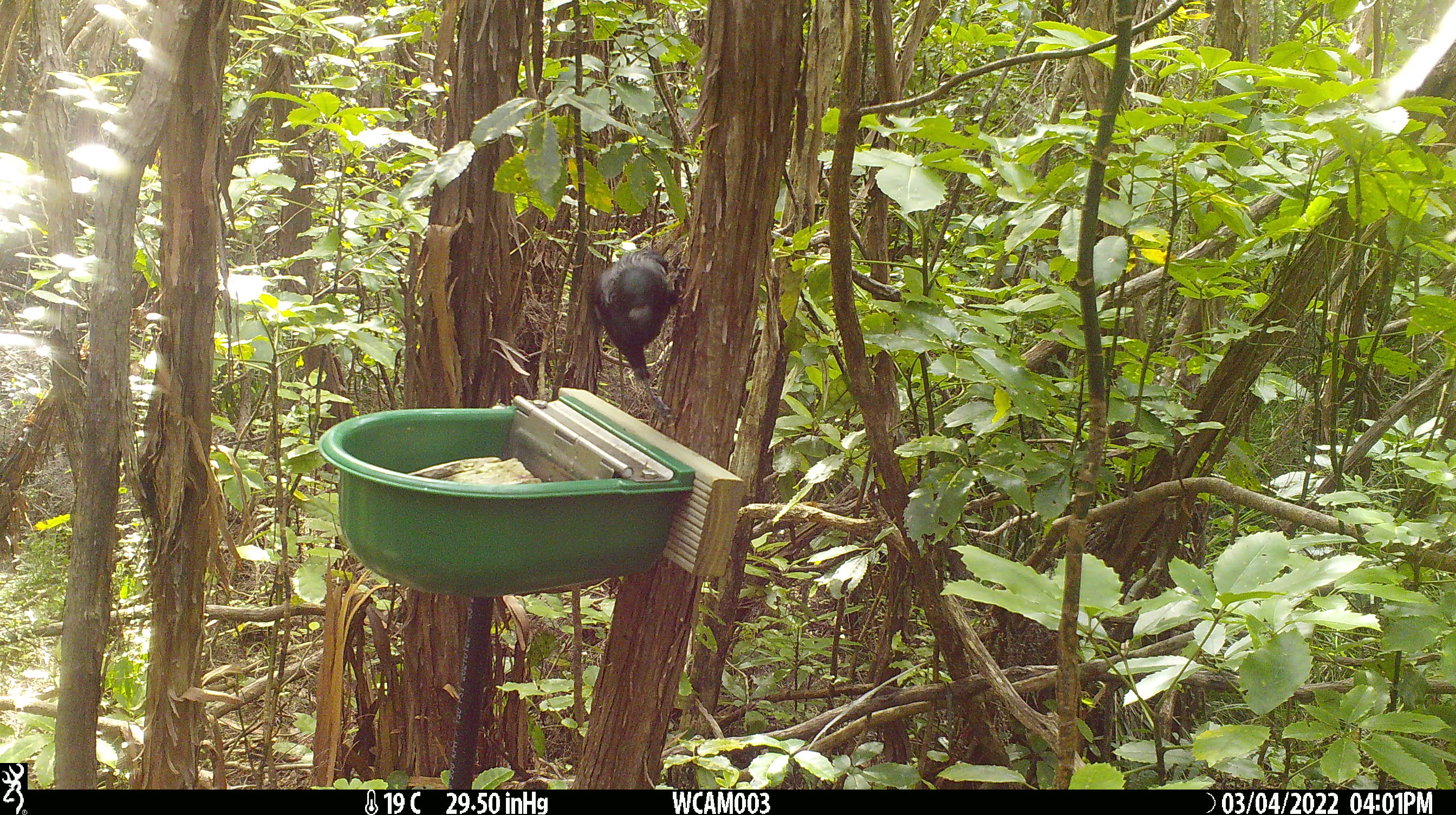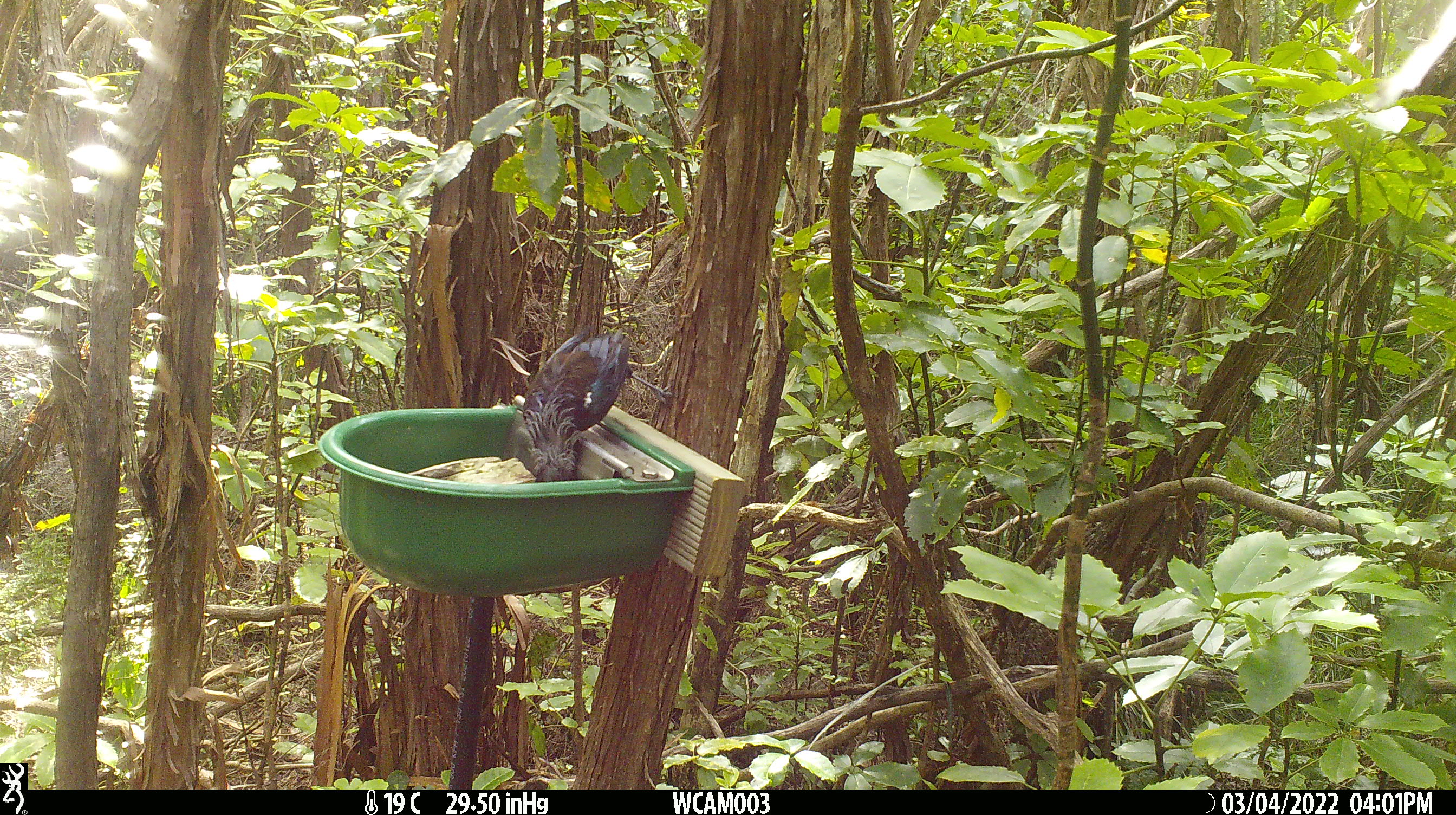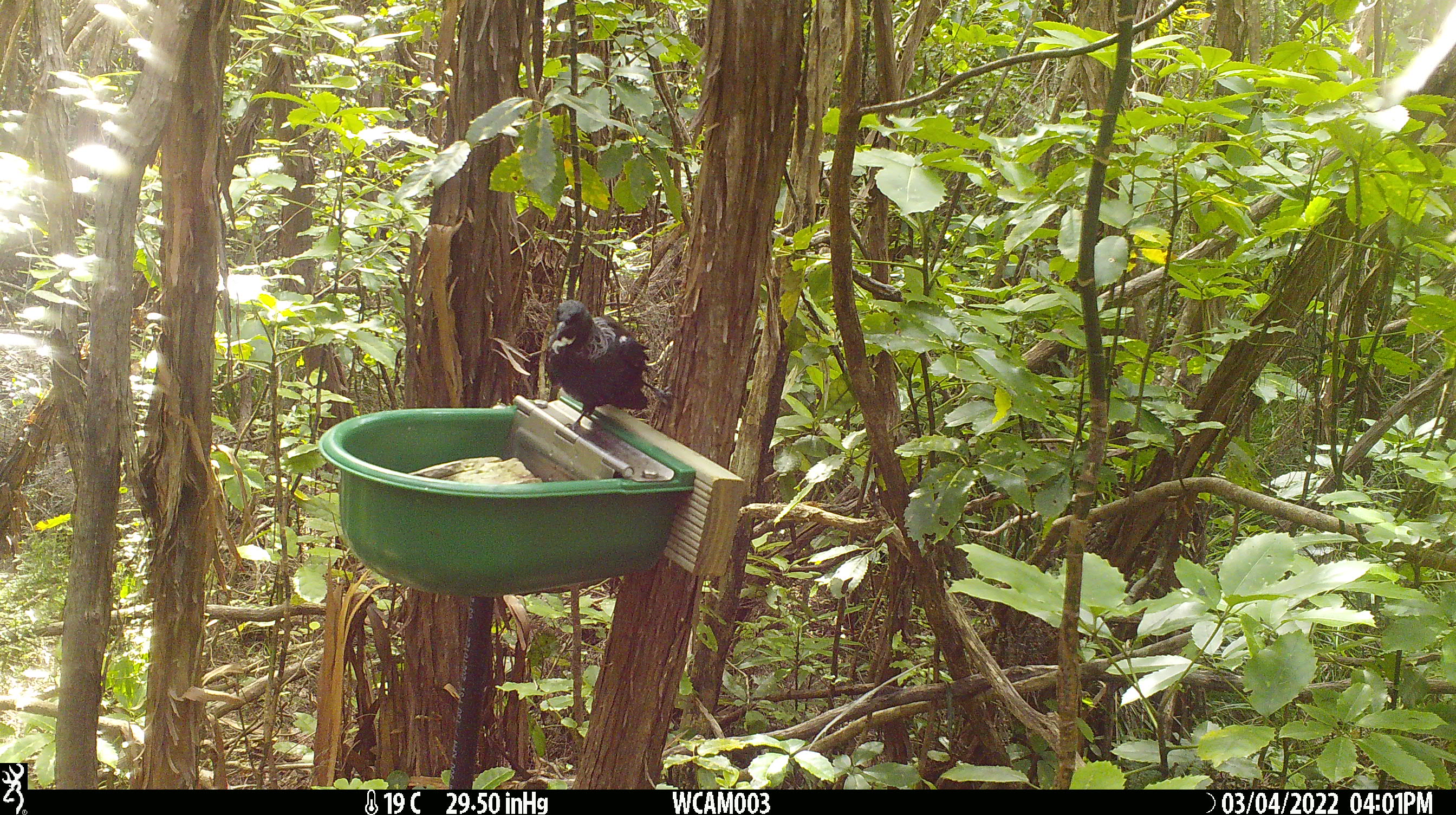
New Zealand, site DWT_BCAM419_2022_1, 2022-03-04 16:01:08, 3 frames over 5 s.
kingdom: Animalia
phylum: Chordata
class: Aves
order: Passeriformes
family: Meliphagidae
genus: Prosthemadera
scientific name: Prosthemadera novaeseelandiae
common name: tui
Tui (Prosthemadera novaeseelandiae).